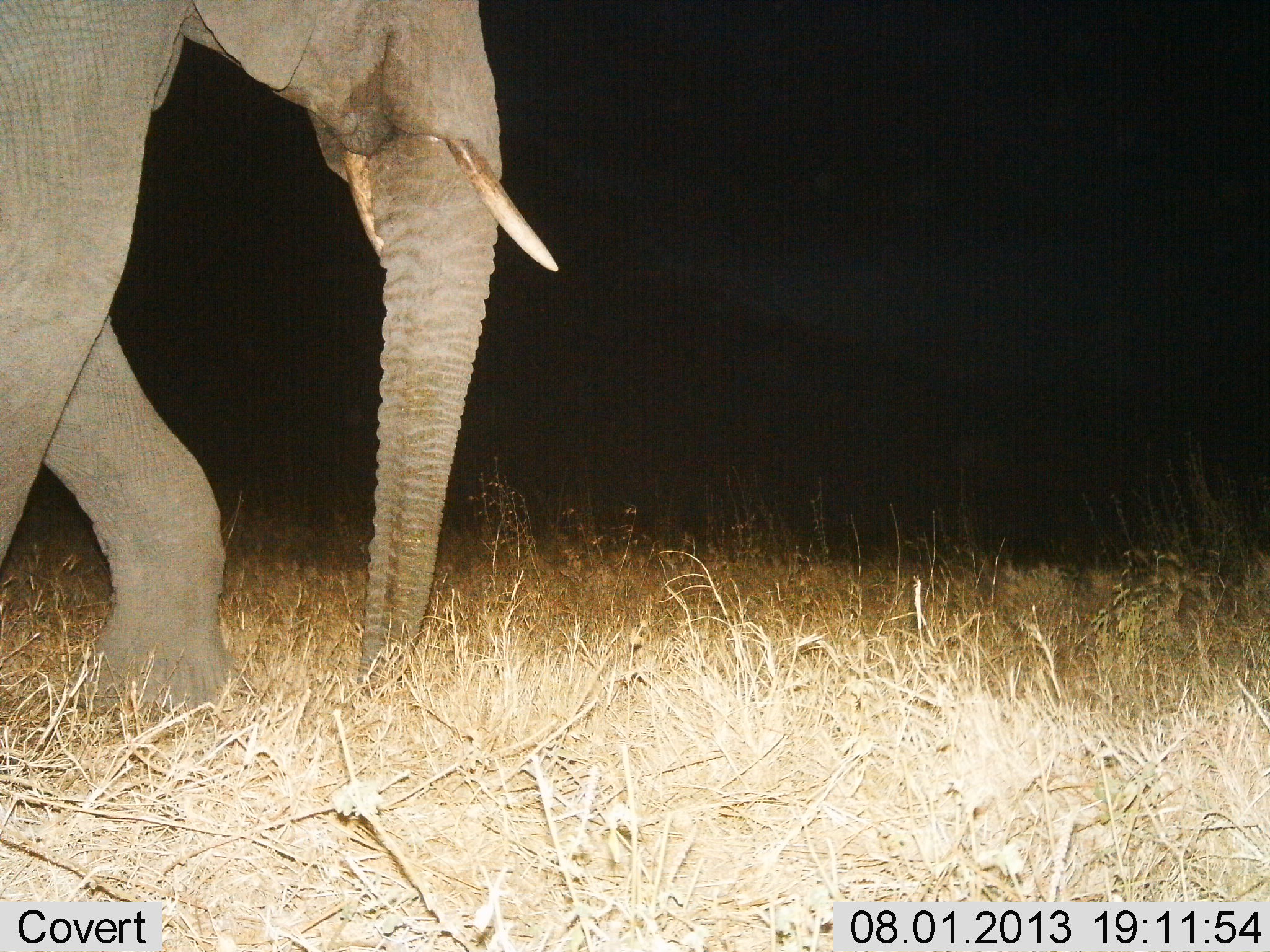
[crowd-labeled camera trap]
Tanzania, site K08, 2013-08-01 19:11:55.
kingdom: Animalia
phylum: Chordata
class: Mammalia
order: Proboscidea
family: Elephantidae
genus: Loxodonta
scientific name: Loxodonta africana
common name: african bush elephant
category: elephant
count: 1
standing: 0%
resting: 0%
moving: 100%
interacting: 0%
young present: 0%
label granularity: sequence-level